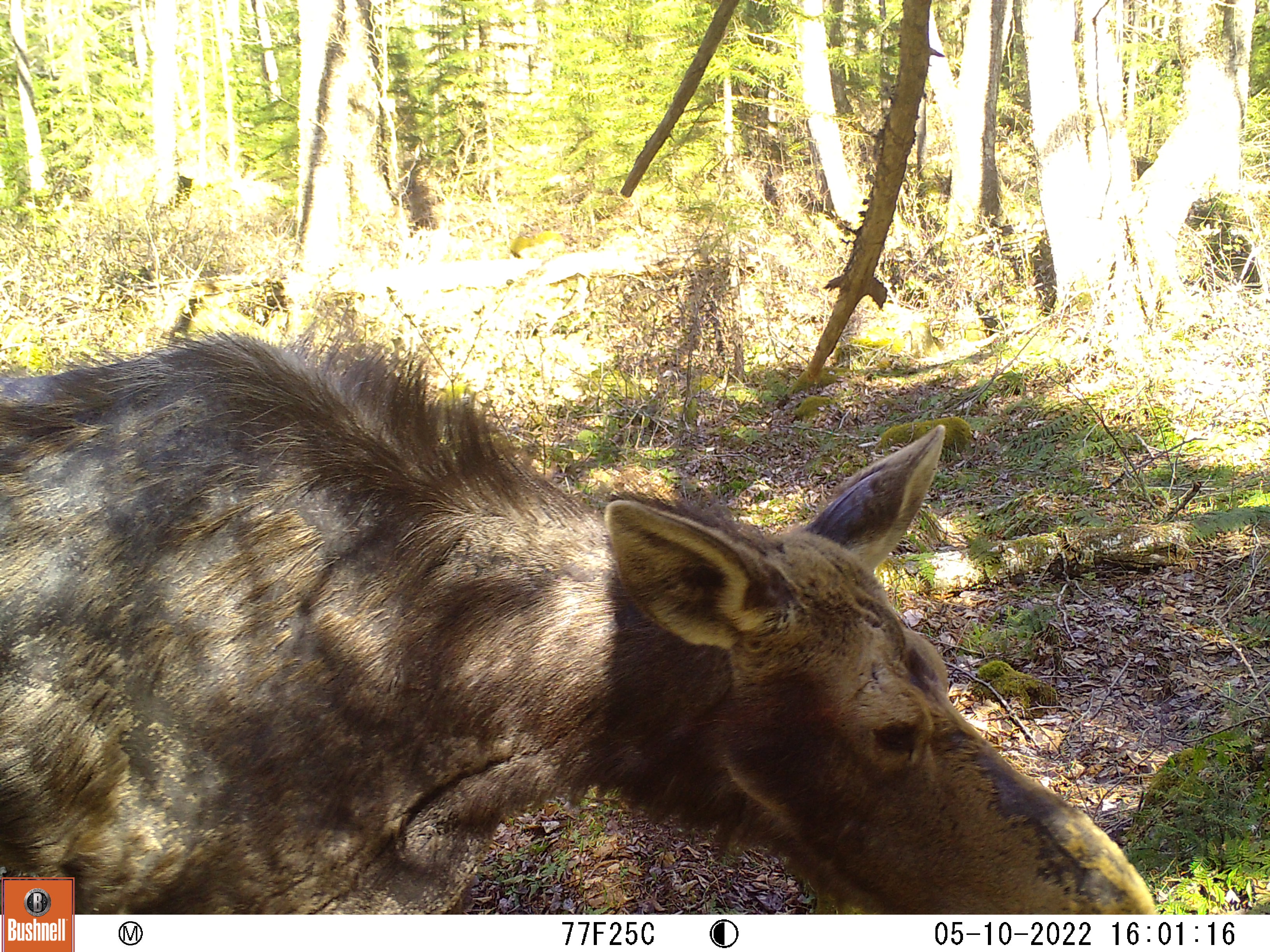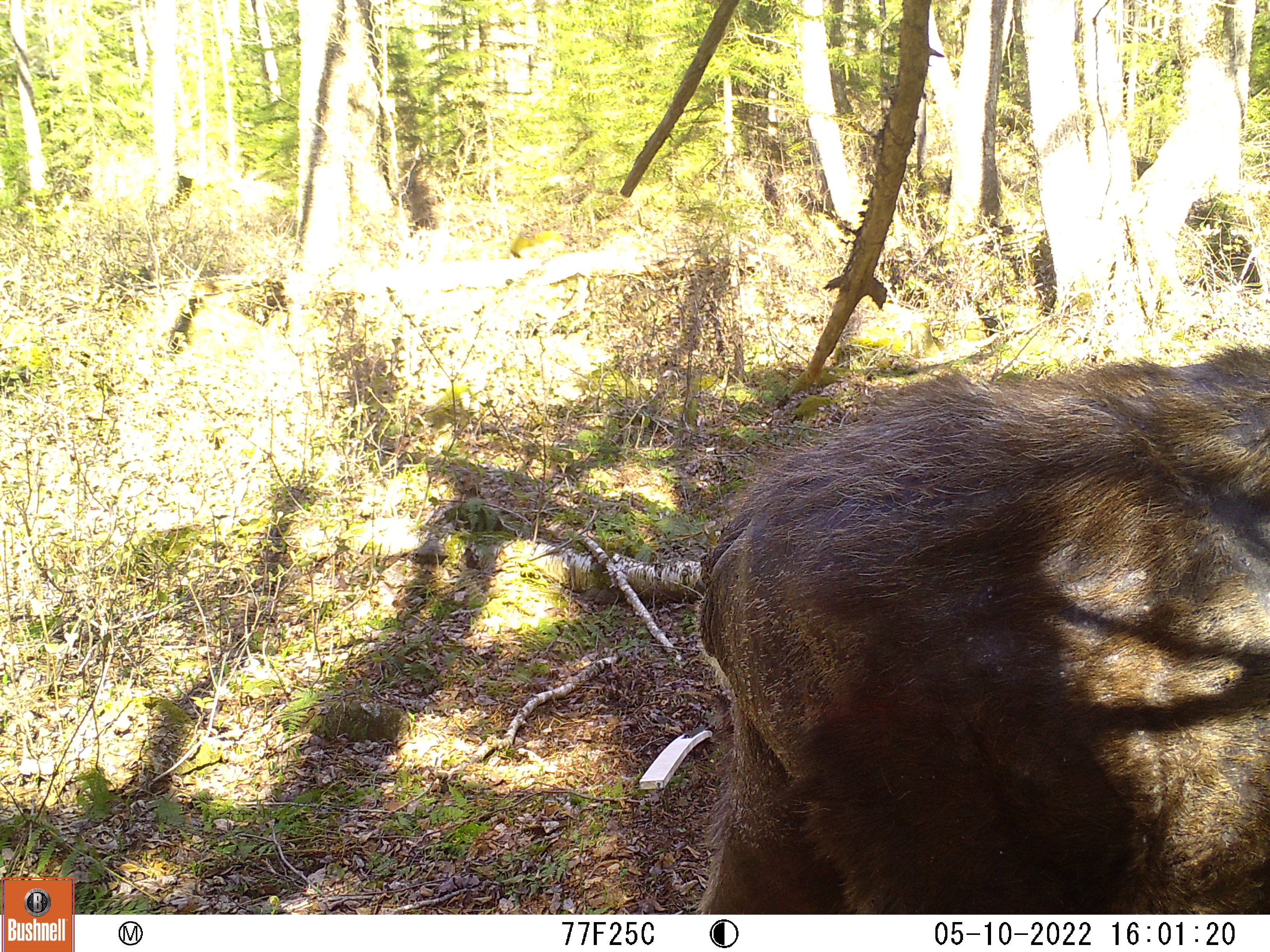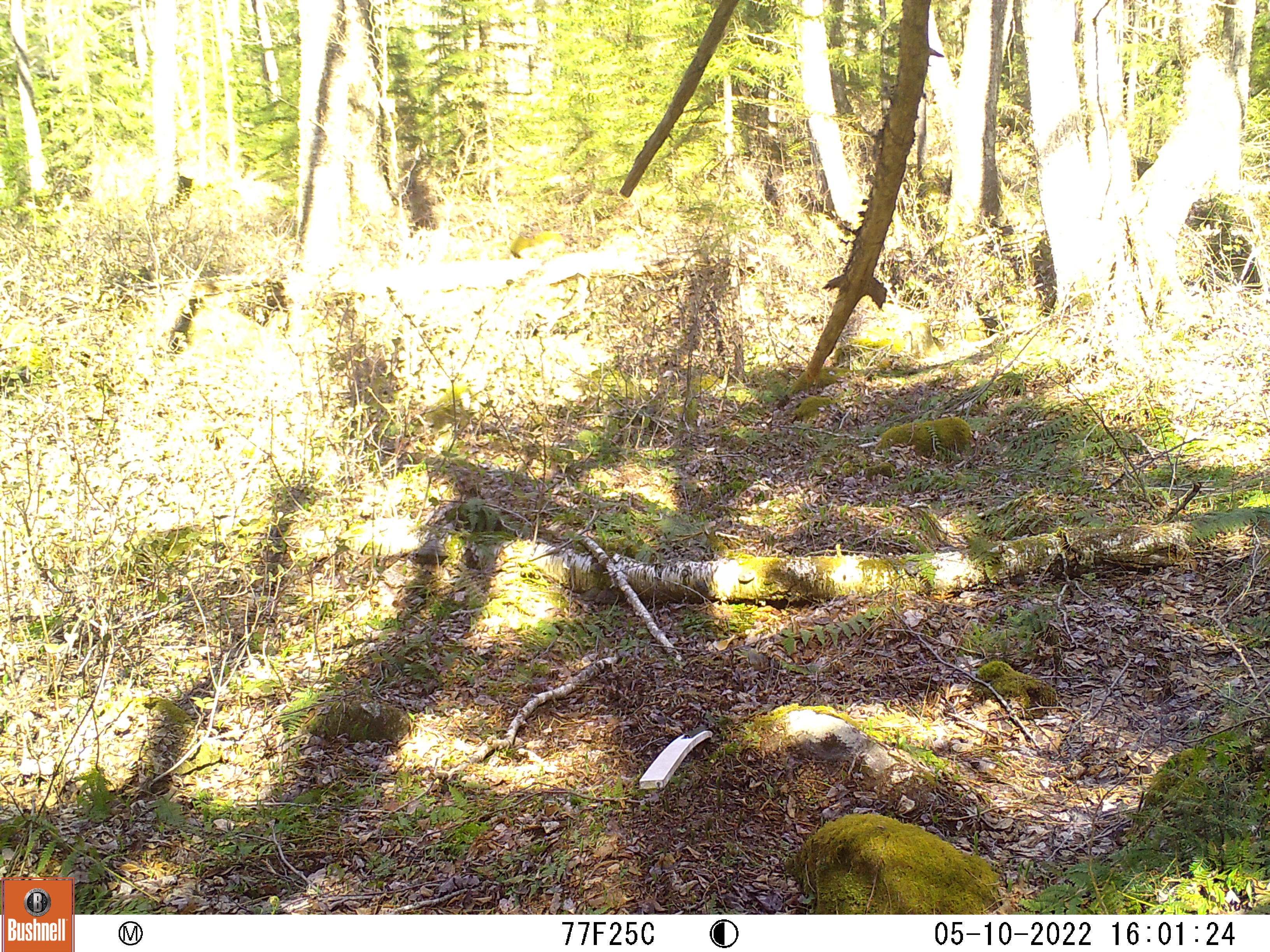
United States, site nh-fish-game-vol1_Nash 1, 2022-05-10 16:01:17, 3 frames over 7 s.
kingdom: Animalia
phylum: Chordata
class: Mammalia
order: Artiodactyla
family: Cervidae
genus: Alces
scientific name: Alces alces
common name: moose